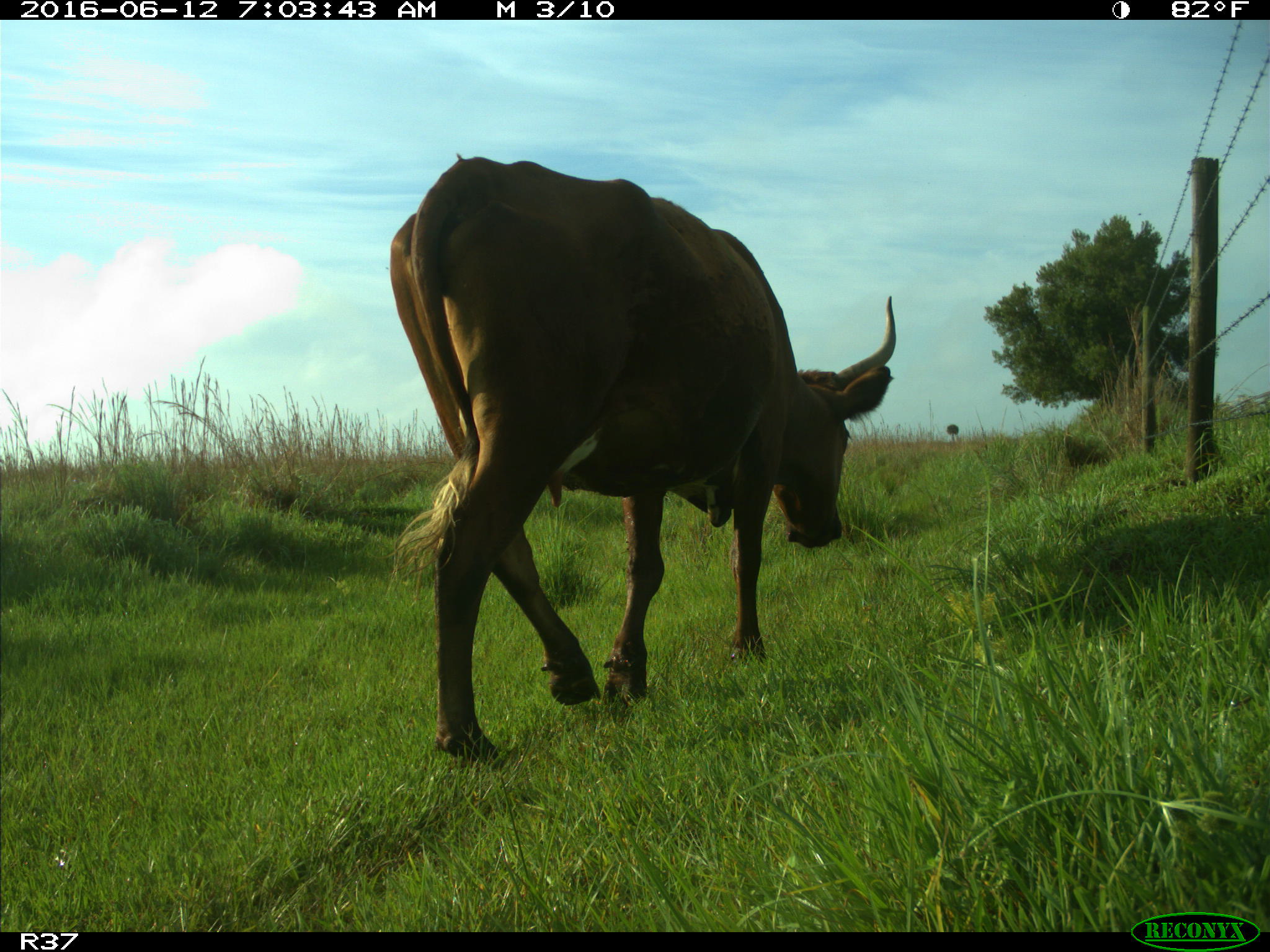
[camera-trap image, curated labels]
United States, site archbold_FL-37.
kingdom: Animalia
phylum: Chordata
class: Mammalia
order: Artiodactyla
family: Bovidae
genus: Bos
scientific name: Bos taurus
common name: domestic cow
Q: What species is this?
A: Bos taurus (domestic cow).